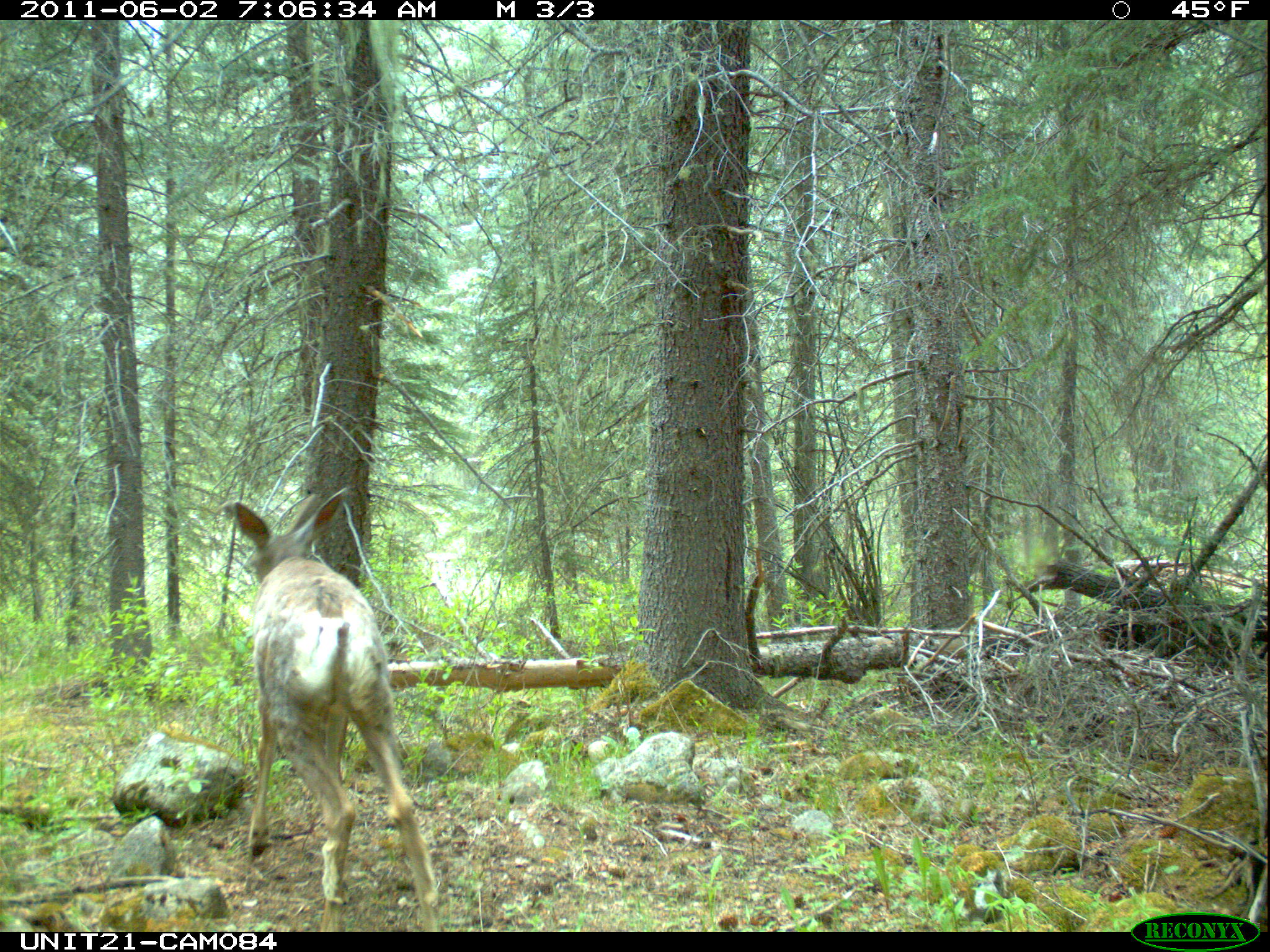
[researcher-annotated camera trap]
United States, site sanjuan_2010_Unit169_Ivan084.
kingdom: Animalia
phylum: Chordata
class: Mammalia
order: Artiodactyla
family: Cervidae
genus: Odocoileus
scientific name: Odocoileus hemionus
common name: mule deer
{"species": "Odocoileus hemionus (mule deer)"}